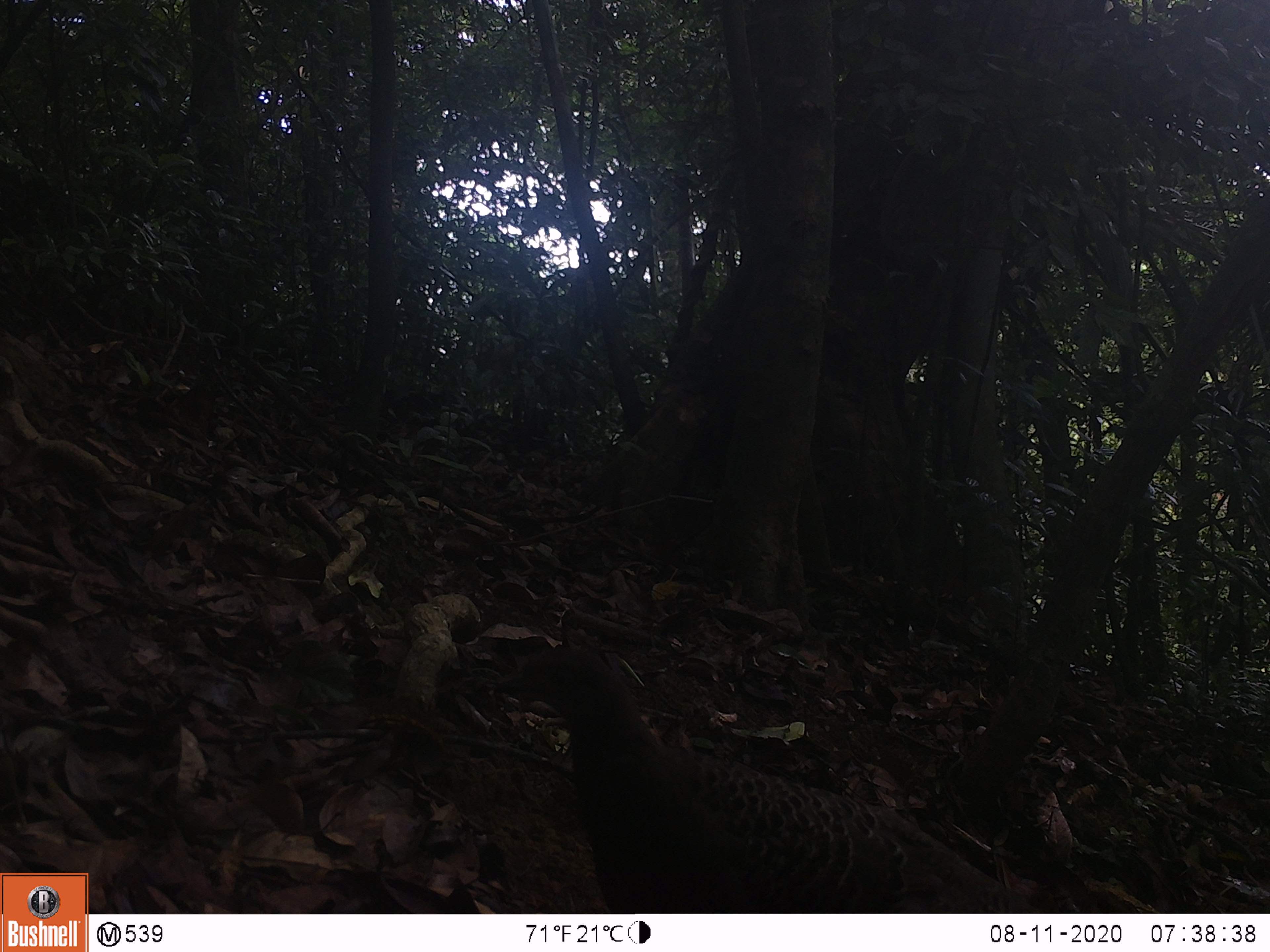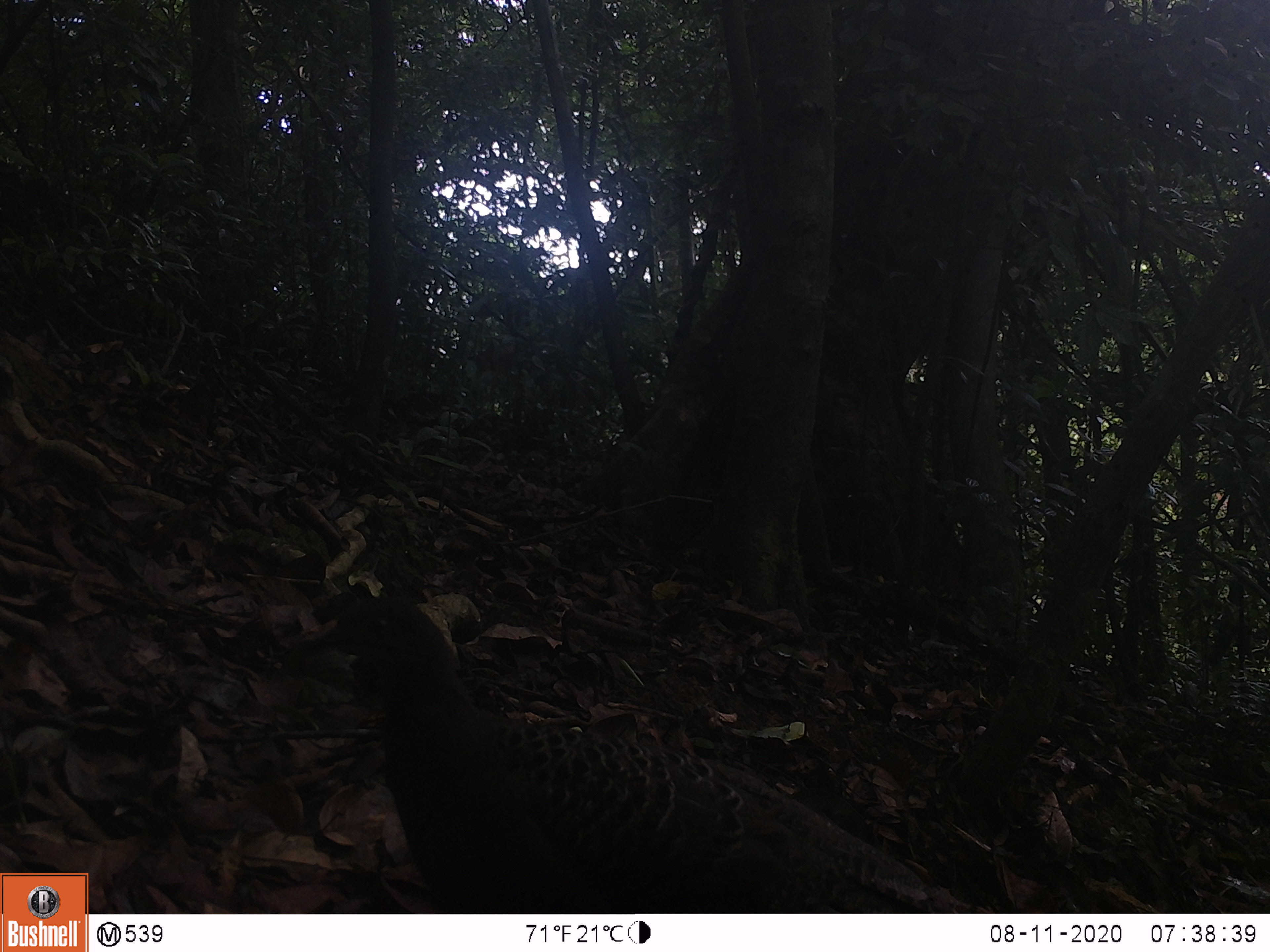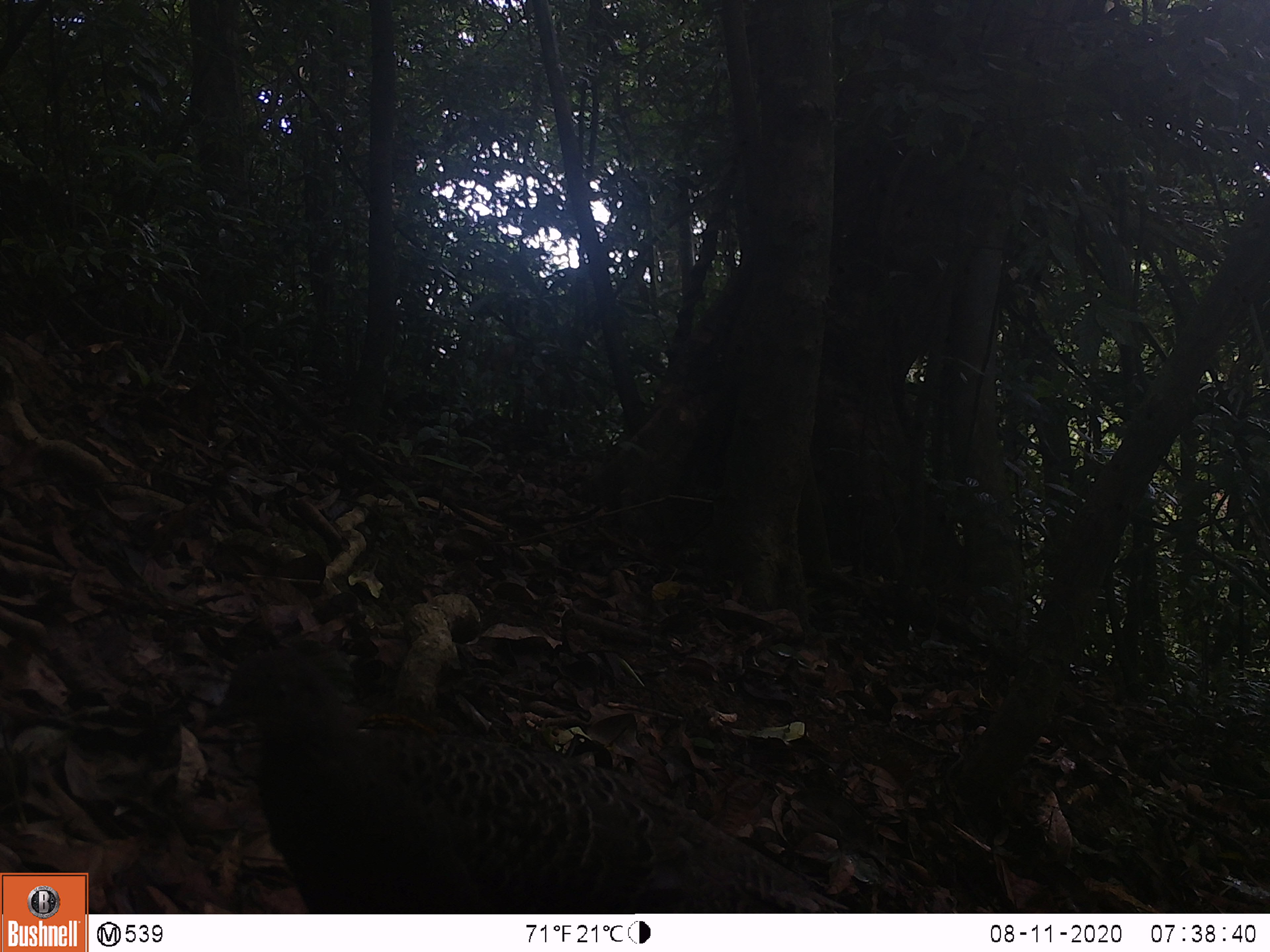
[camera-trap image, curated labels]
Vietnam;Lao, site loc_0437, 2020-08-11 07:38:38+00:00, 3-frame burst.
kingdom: Animalia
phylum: Chordata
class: Aves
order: Galliformes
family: Phasianidae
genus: Polyplectron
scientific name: Polyplectron bicalcaratum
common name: gray peacock-pheasant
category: grey peacock pheasant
Grey peacock pheasant (gray peacock-pheasant) (Polyplectron bicalcaratum). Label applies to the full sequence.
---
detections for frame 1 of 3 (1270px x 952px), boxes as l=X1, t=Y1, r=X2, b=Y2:
grey peacock pheasant: l=496, t=648, r=1045, b=913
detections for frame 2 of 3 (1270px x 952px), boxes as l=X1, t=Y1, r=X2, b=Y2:
grey peacock pheasant: l=298, t=594, r=933, b=914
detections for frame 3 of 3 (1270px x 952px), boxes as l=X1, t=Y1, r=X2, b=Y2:
grey peacock pheasant: l=201, t=649, r=852, b=914